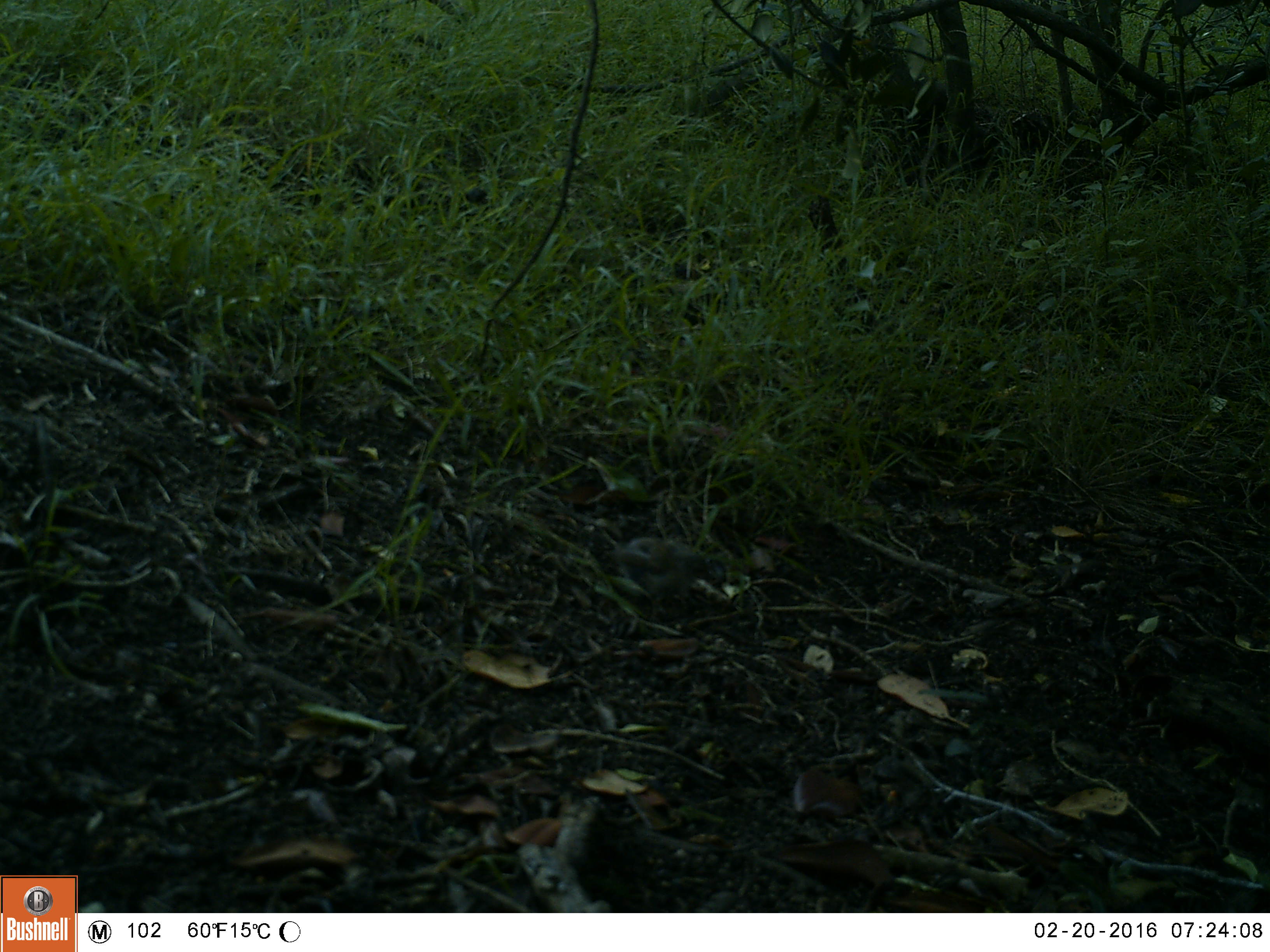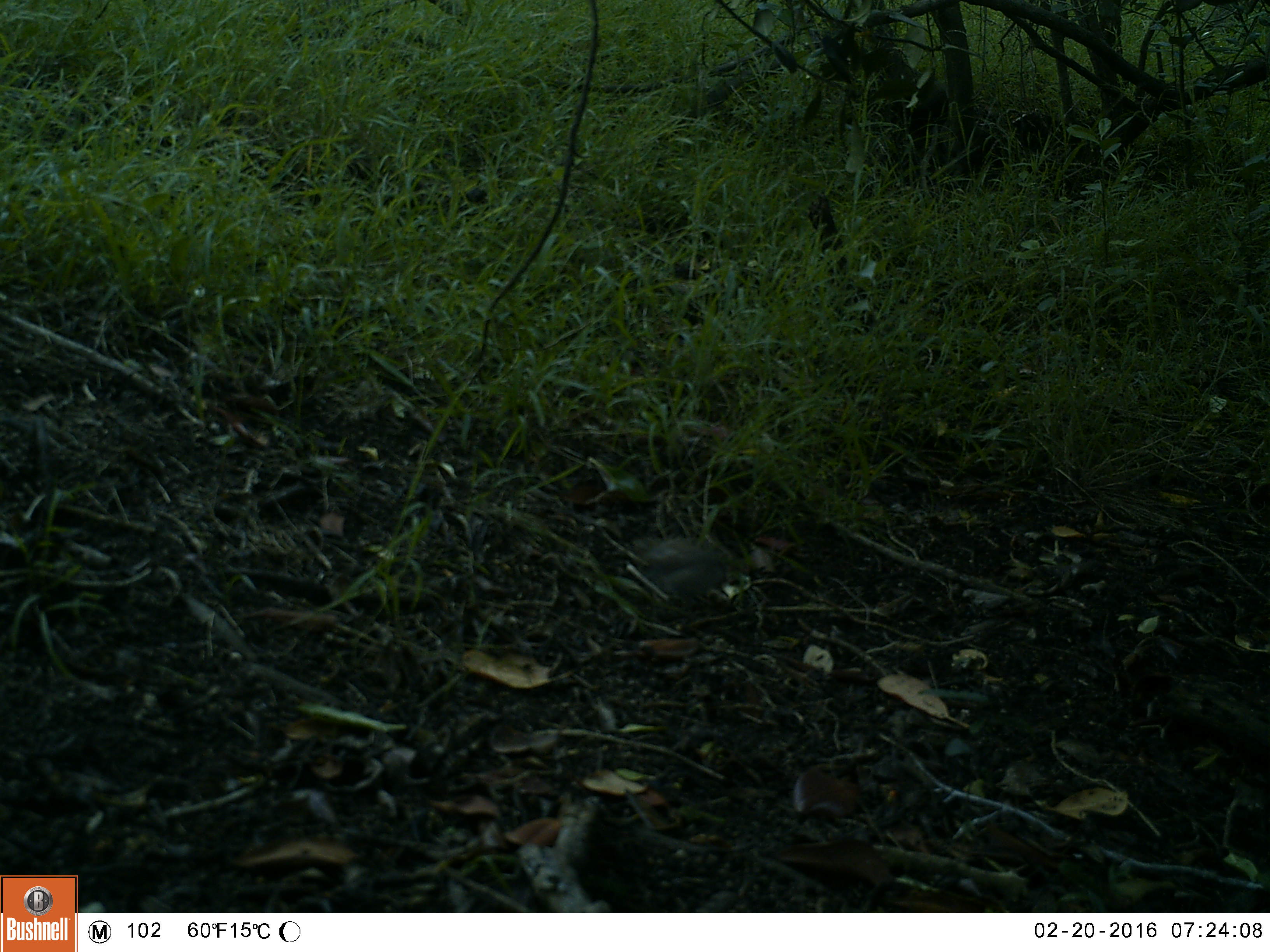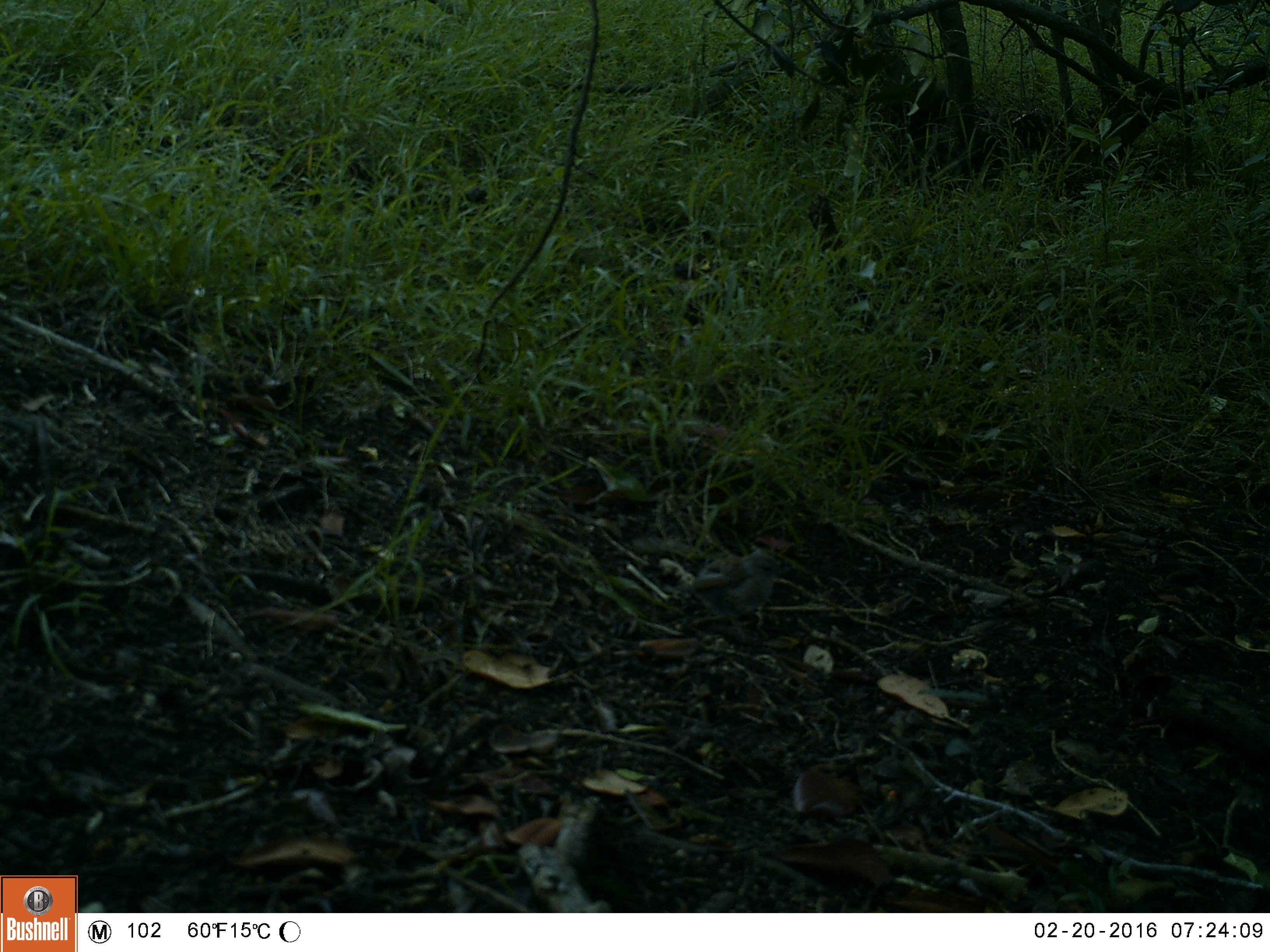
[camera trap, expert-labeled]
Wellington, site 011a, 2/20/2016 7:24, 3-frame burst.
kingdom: Animalia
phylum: Chordata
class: Aves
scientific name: Aves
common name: bird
Bird (Aves).